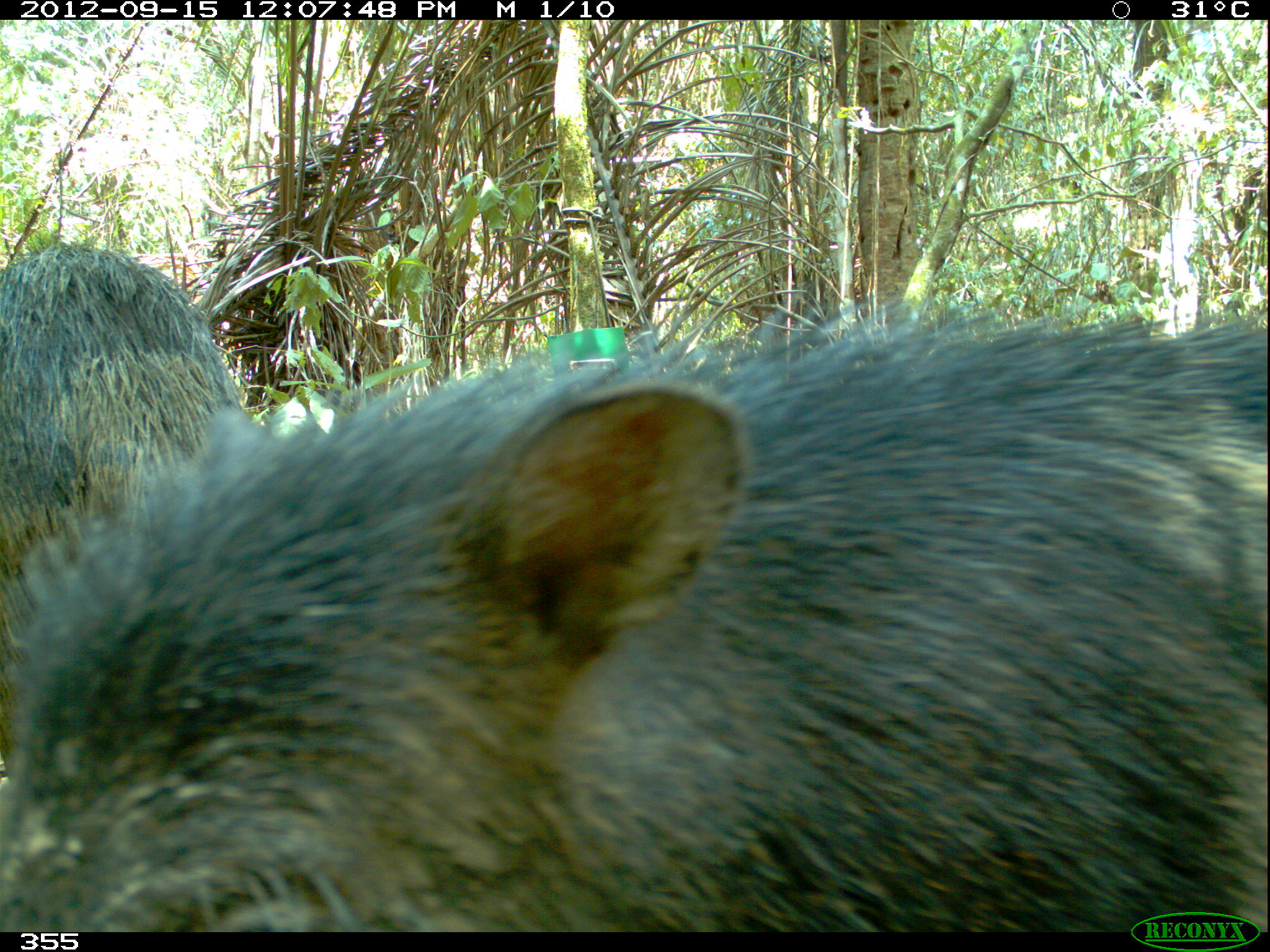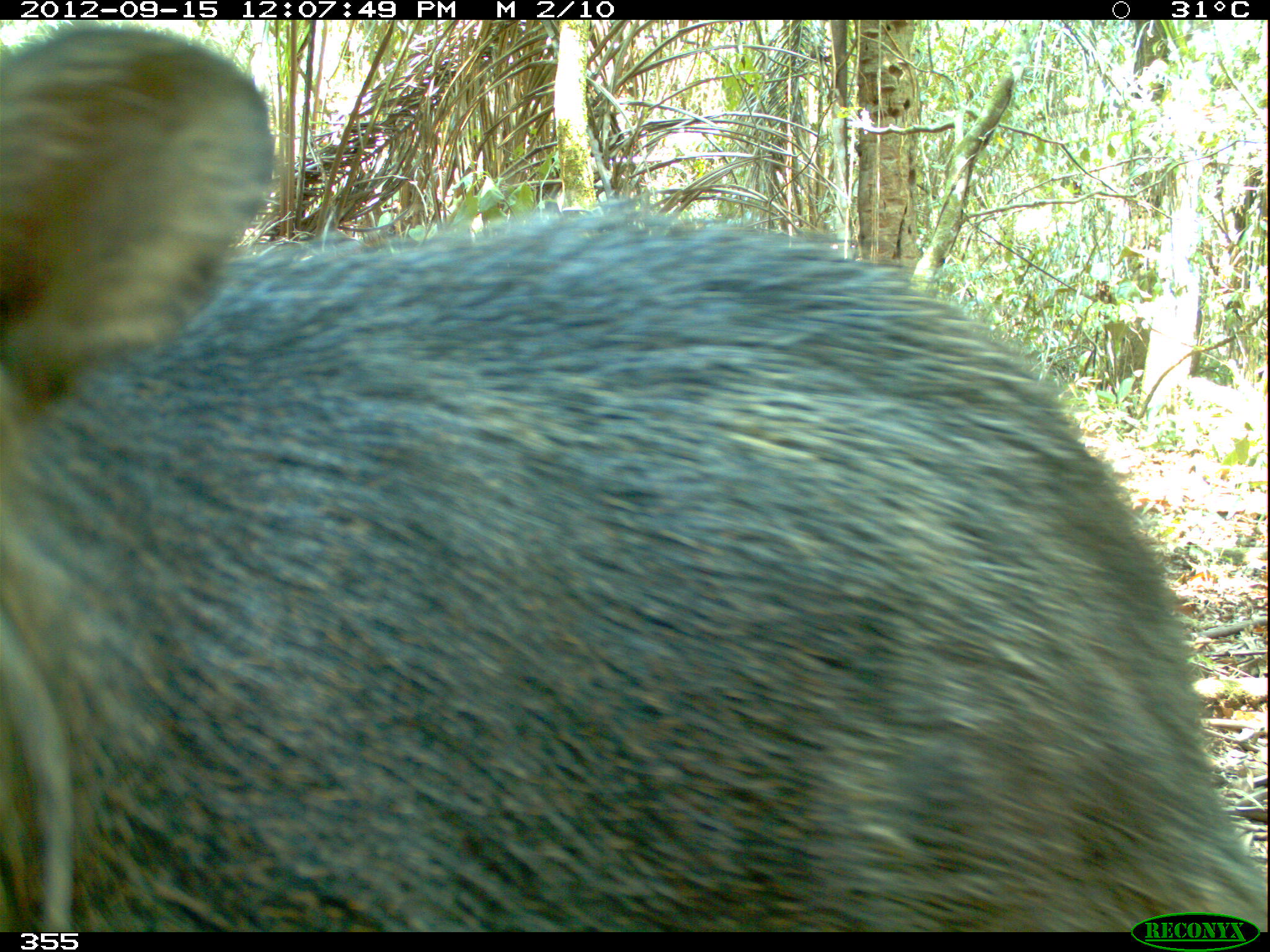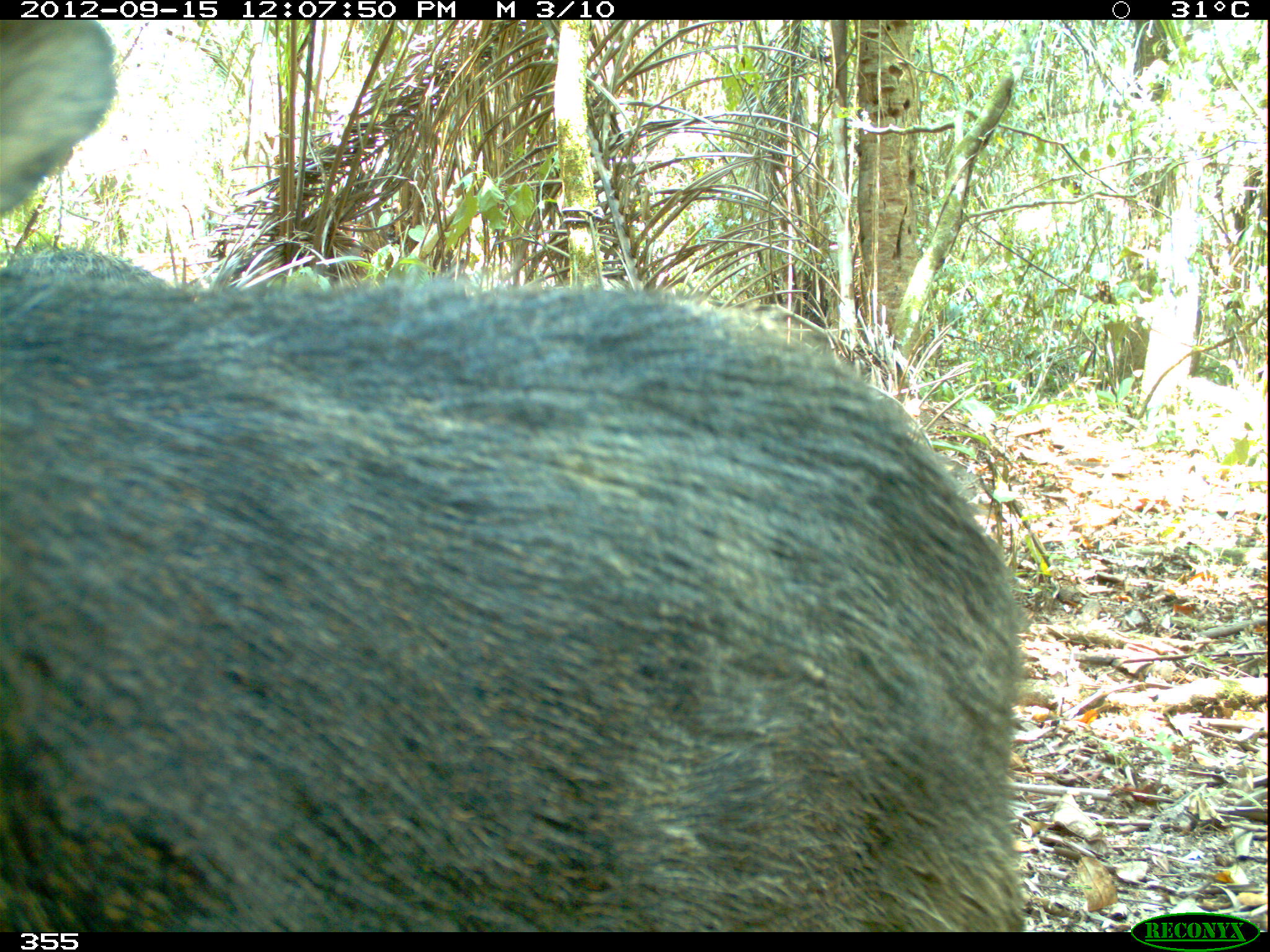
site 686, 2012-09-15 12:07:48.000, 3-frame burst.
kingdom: Animalia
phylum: Chordata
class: Mammalia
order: Artiodactyla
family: Tayassuidae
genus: Tayassu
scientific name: Tayassu pecari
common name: white-lipped peccary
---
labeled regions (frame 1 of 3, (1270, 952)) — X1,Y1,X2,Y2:
tayassu pecari: 2,305,1269,932; 2,244,240,774